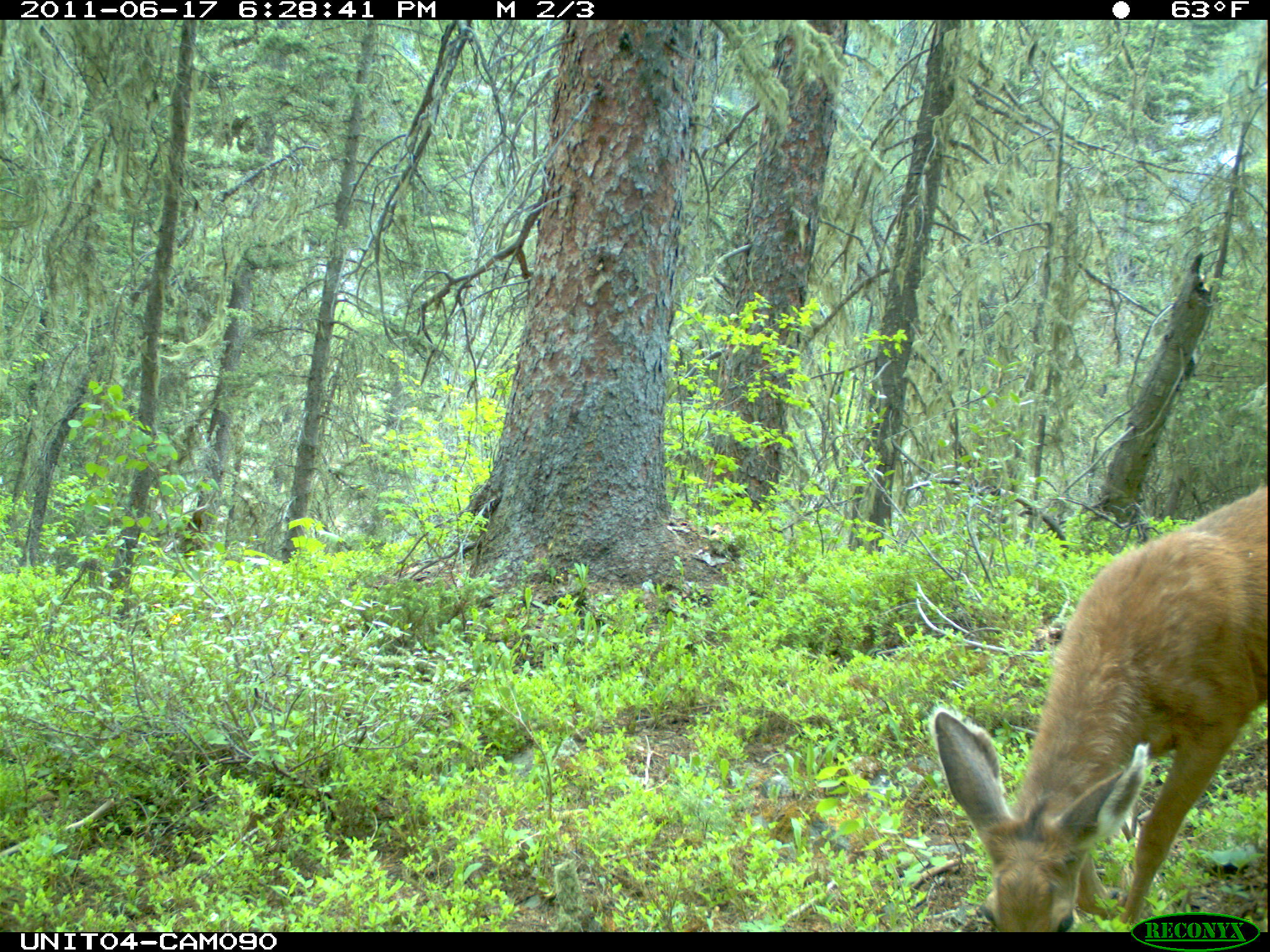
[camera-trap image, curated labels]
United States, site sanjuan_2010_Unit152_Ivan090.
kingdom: Animalia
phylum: Chordata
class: Mammalia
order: Artiodactyla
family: Cervidae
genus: Odocoileus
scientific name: Odocoileus hemionus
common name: mule deer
Odocoileus hemionus (mule deer).